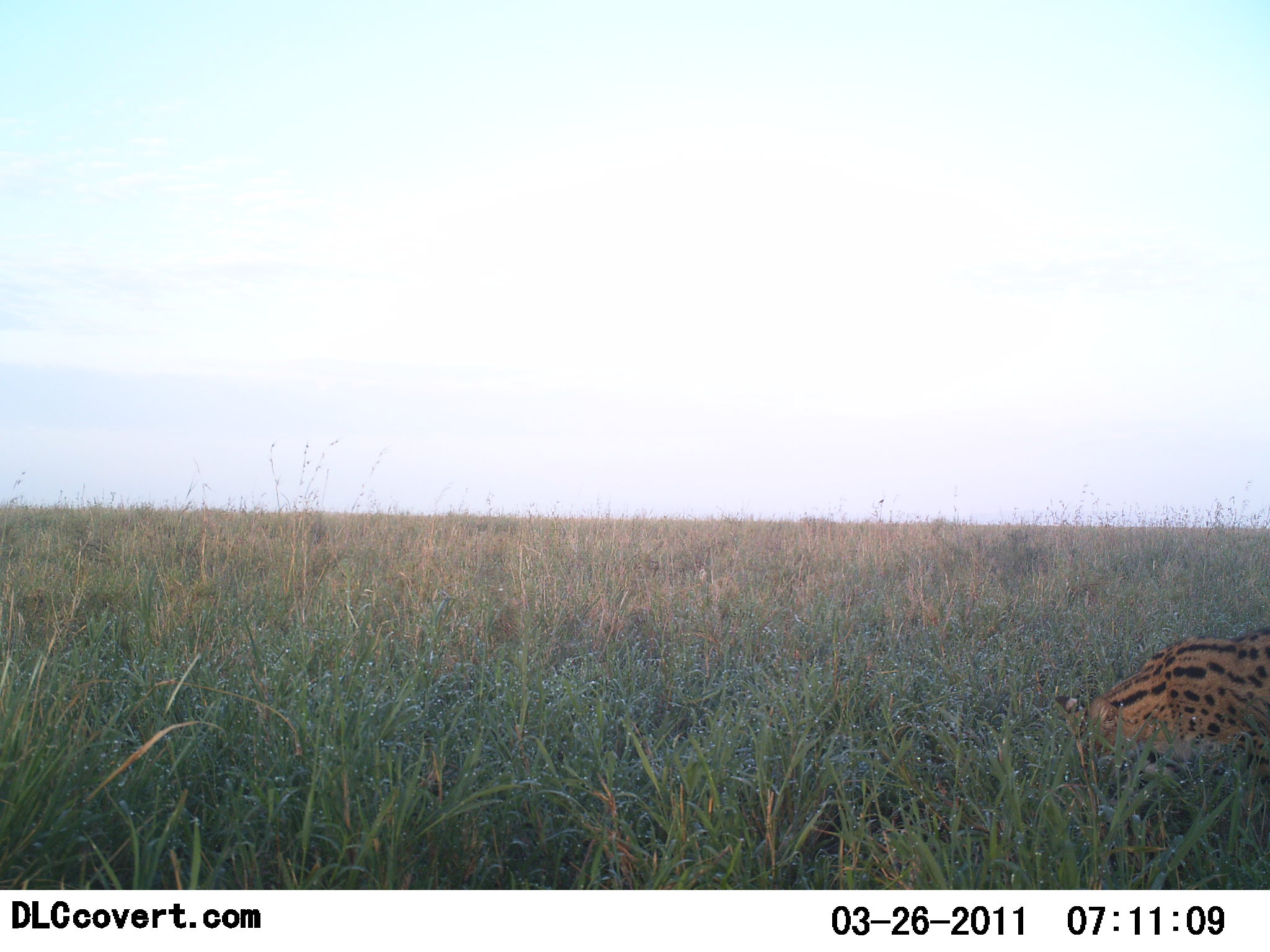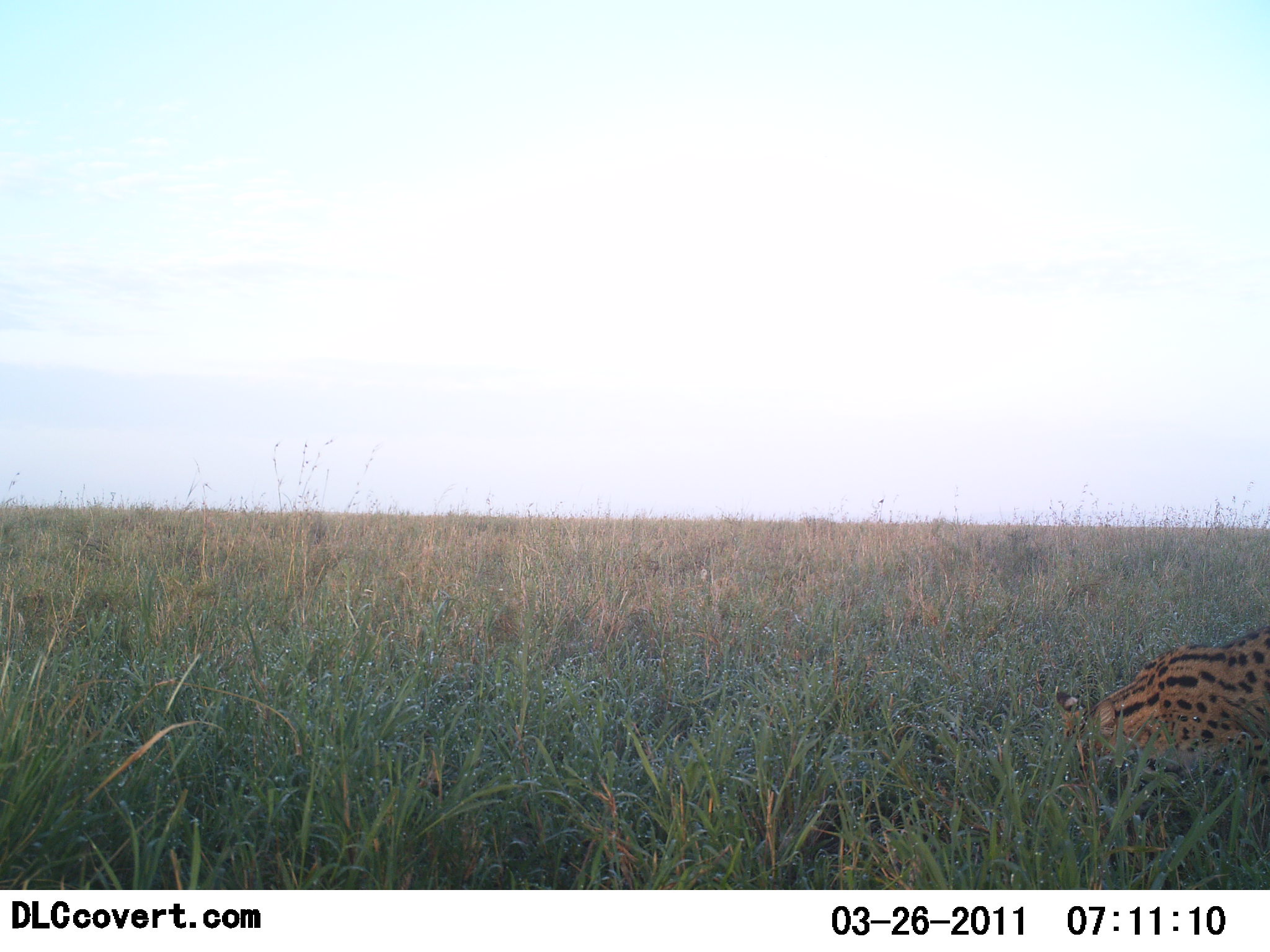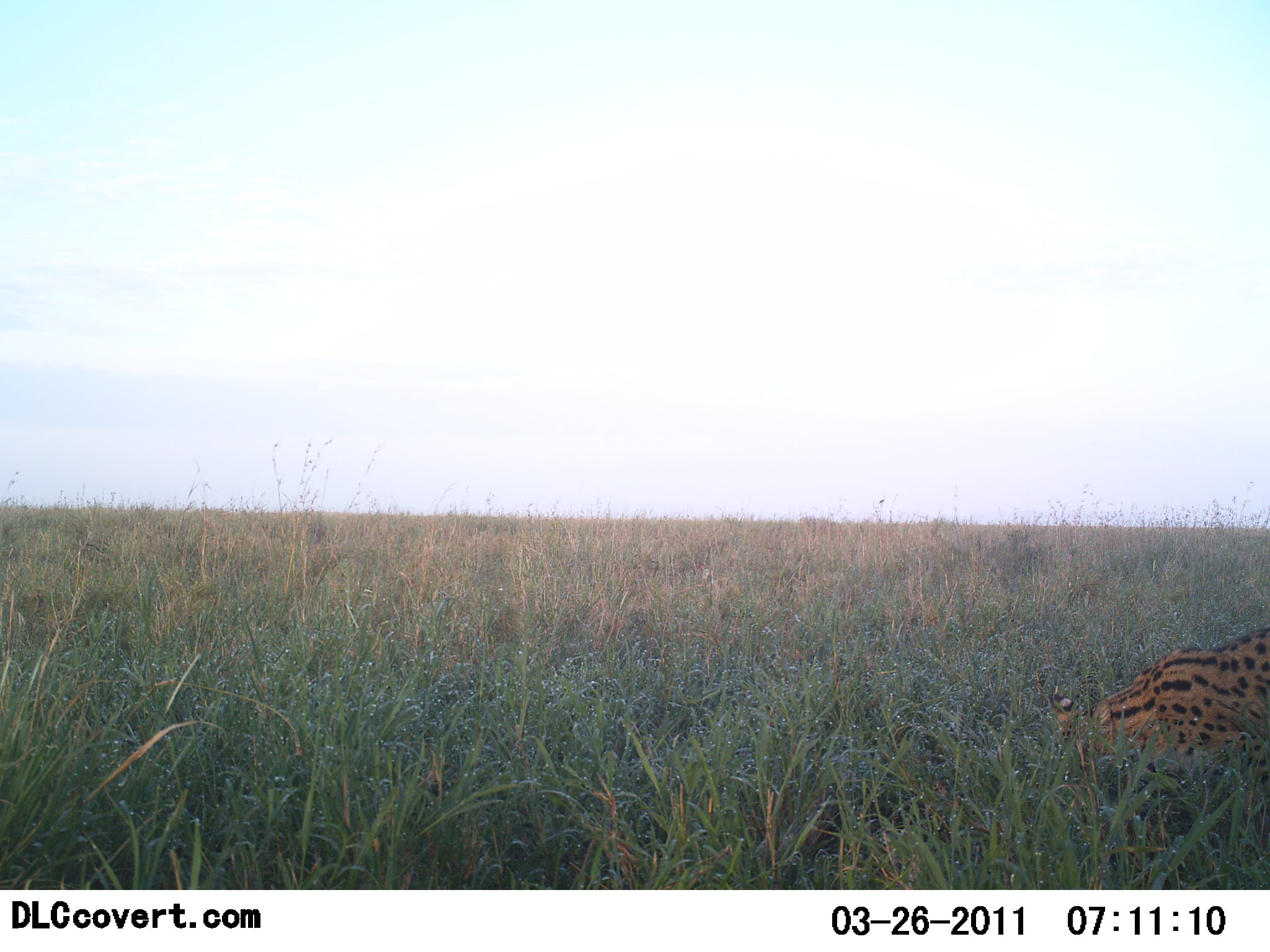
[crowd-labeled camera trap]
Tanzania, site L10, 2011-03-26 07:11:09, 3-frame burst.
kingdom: Animalia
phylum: Chordata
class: Mammalia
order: Carnivora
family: Felidae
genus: Leptailurus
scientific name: Leptailurus serval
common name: serval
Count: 1.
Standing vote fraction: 8%.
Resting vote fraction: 8%.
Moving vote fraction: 17%.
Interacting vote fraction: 8%.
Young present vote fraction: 0%.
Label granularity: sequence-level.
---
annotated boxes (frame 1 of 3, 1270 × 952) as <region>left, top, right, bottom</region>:
animal: <region>1054, 625, 1270, 789</region>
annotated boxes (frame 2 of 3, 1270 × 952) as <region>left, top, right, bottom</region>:
animal: <region>1054, 625, 1270, 793</region>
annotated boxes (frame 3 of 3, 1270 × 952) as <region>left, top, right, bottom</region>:
animal: <region>1047, 625, 1270, 786</region>